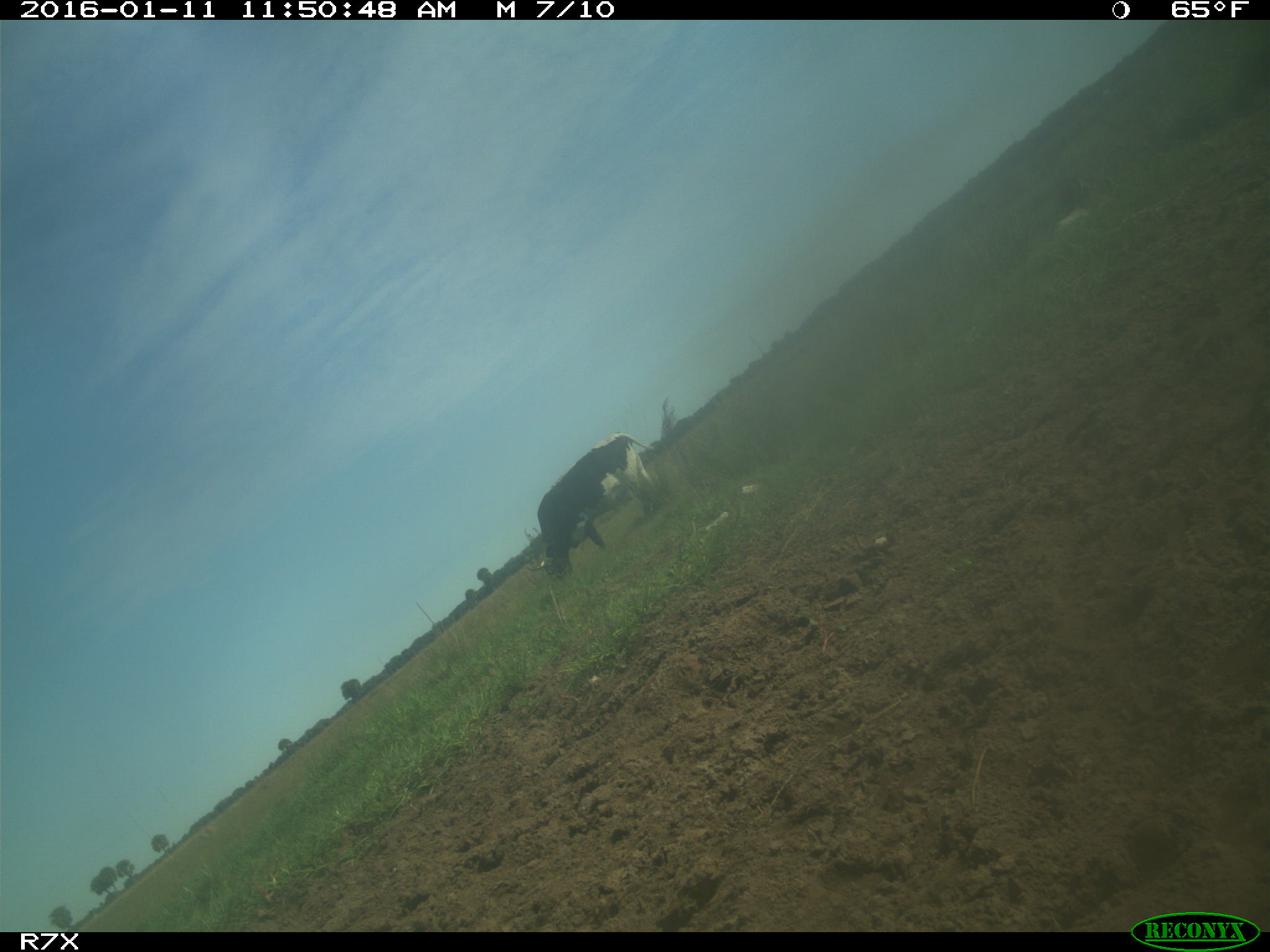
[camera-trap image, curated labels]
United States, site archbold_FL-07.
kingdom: Animalia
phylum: Chordata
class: Mammalia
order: Artiodactyla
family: Bovidae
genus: Bos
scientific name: Bos taurus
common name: domestic cow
Bos taurus (domestic cow).